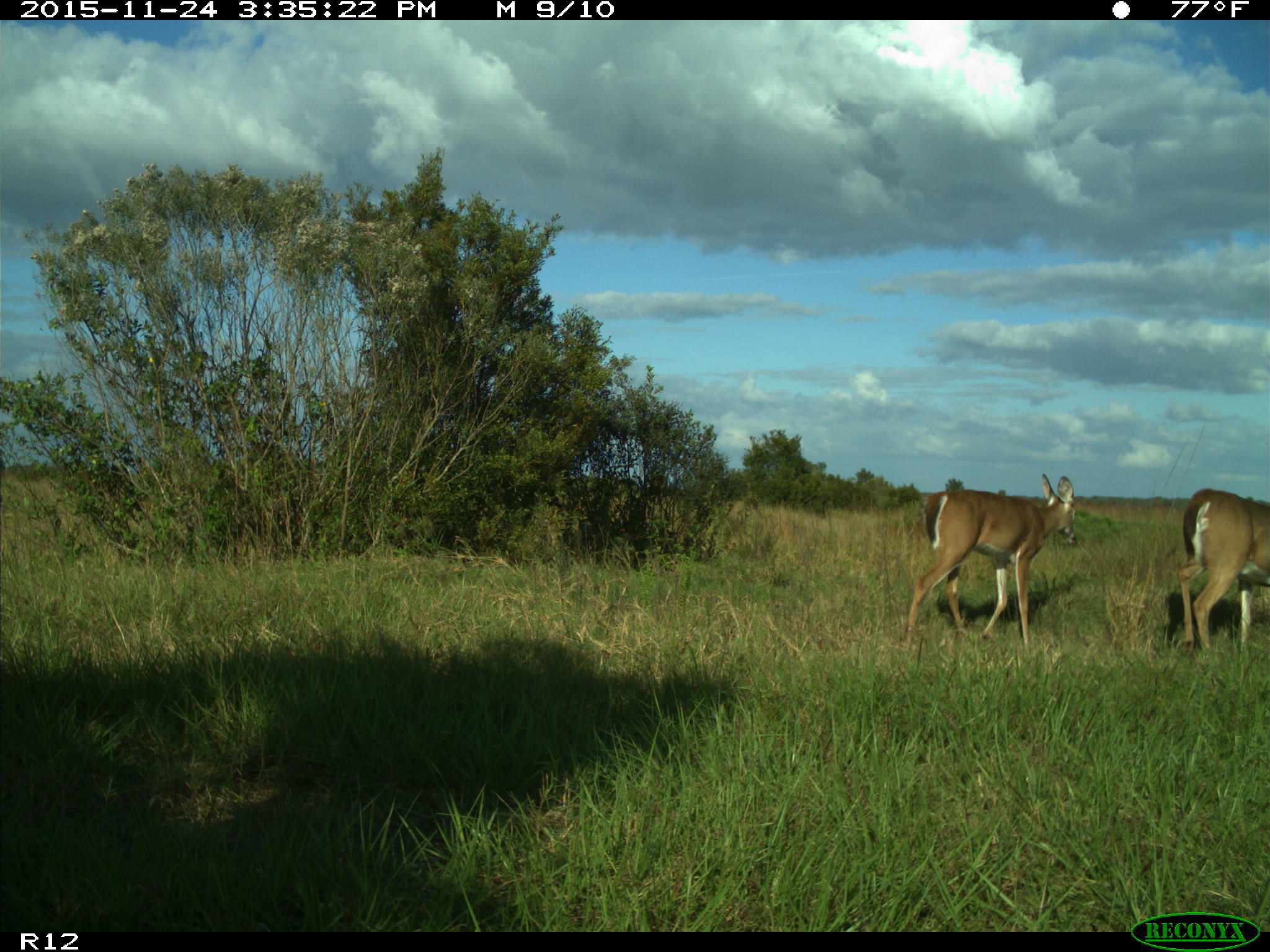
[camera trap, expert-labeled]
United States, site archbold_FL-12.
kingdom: Animalia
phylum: Chordata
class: Mammalia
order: Artiodactyla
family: Cervidae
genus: Odocoileus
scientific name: Odocoileus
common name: deer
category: unidentified deer